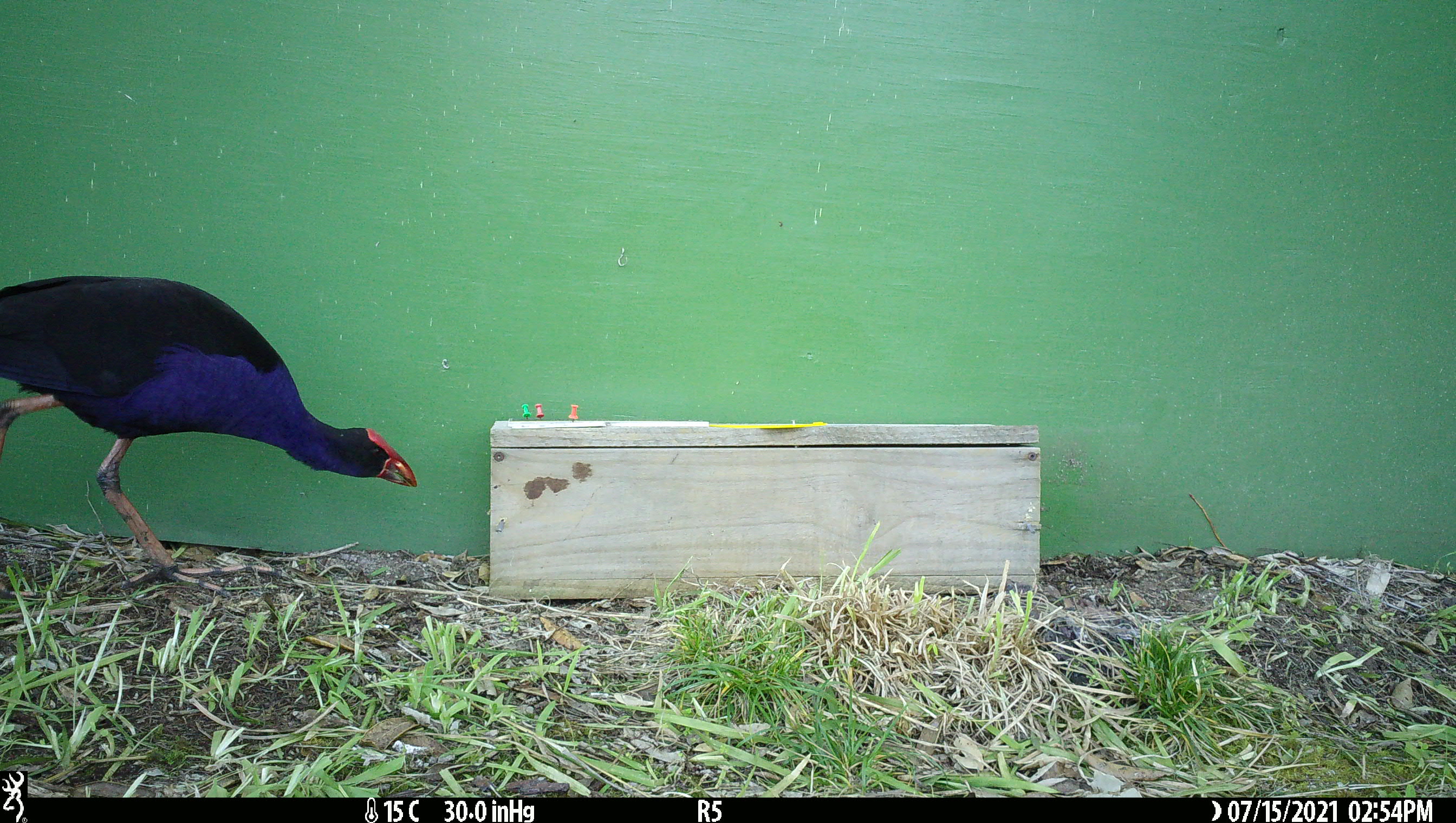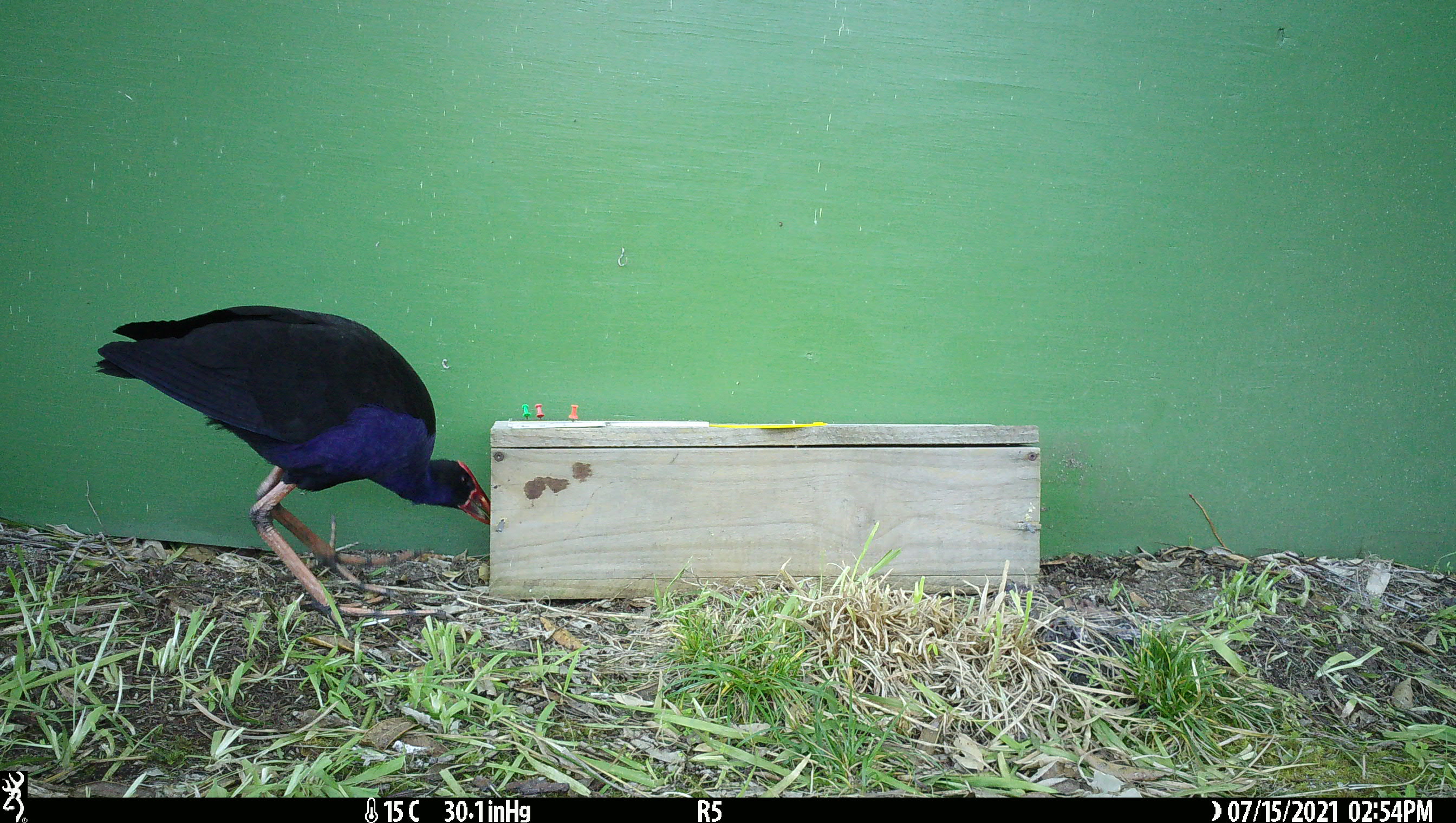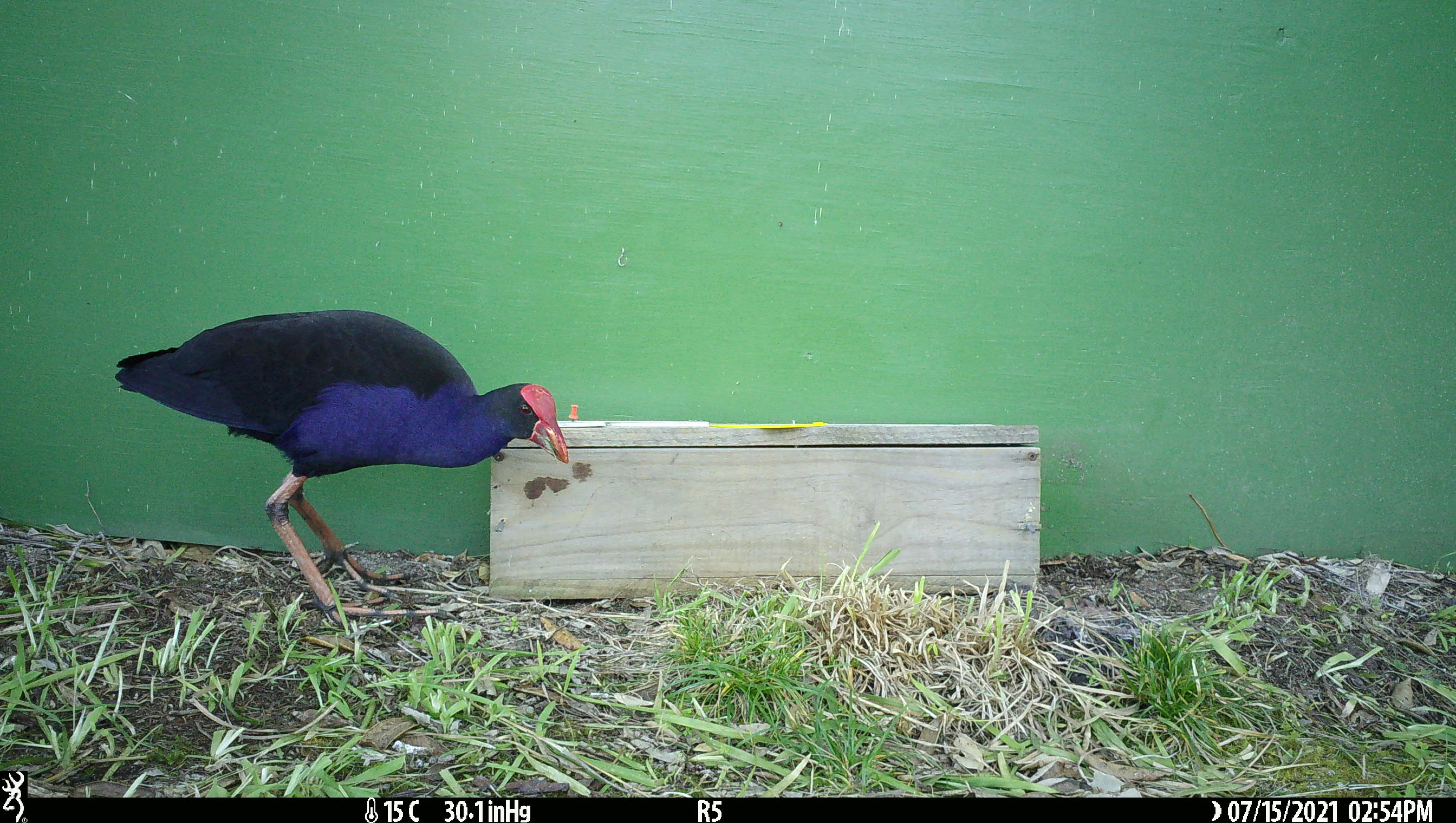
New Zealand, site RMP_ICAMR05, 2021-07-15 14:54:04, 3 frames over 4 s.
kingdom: Animalia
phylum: Chordata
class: Aves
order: Gruiformes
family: Rallidae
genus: Porphyrio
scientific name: Porphyrio melanotus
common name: australasian swamphen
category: pukeko